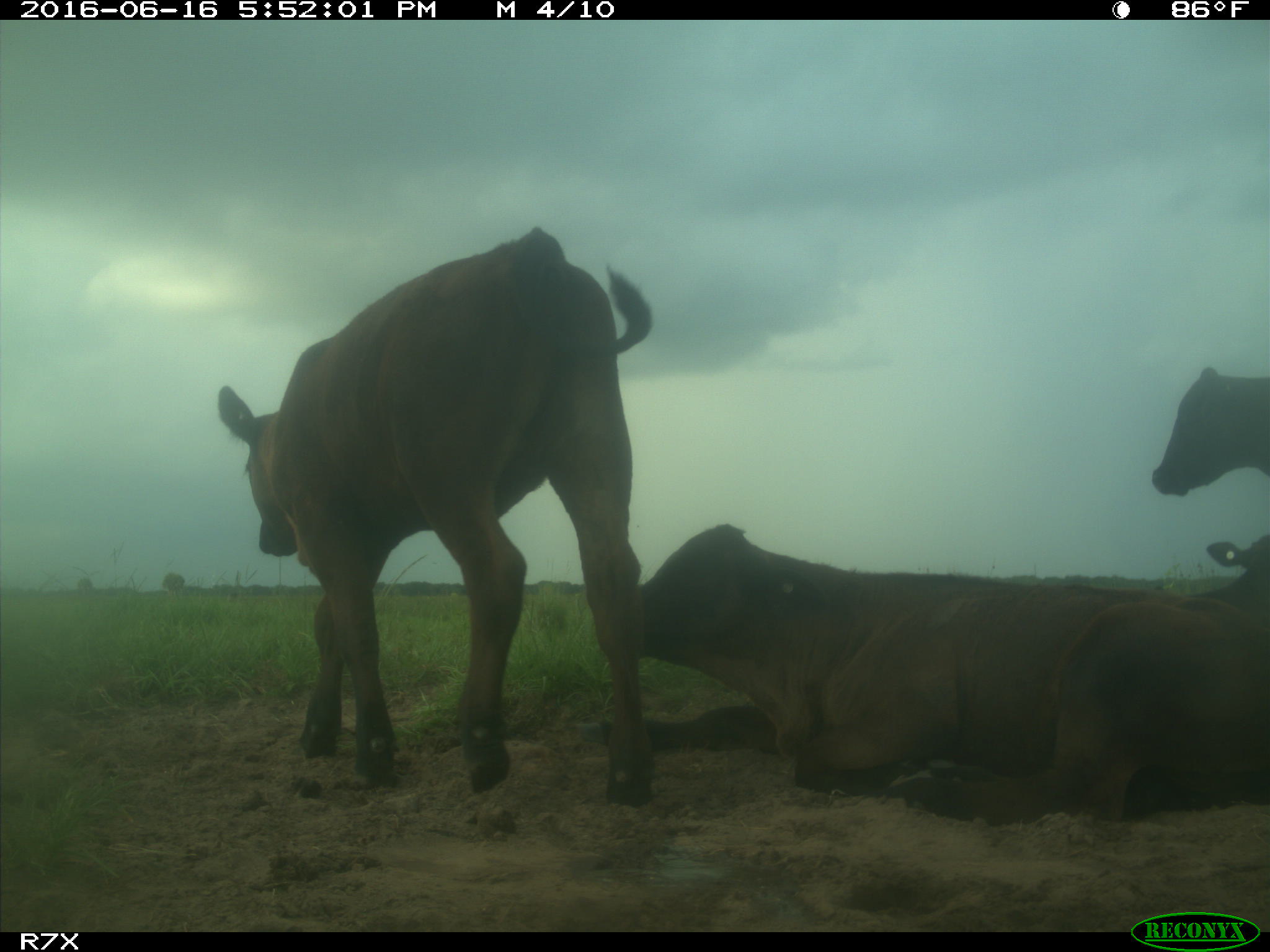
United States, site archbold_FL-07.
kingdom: Animalia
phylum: Chordata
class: Mammalia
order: Artiodactyla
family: Bovidae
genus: Bos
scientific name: Bos taurus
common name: domestic cow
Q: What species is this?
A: Bos taurus (domestic cow).